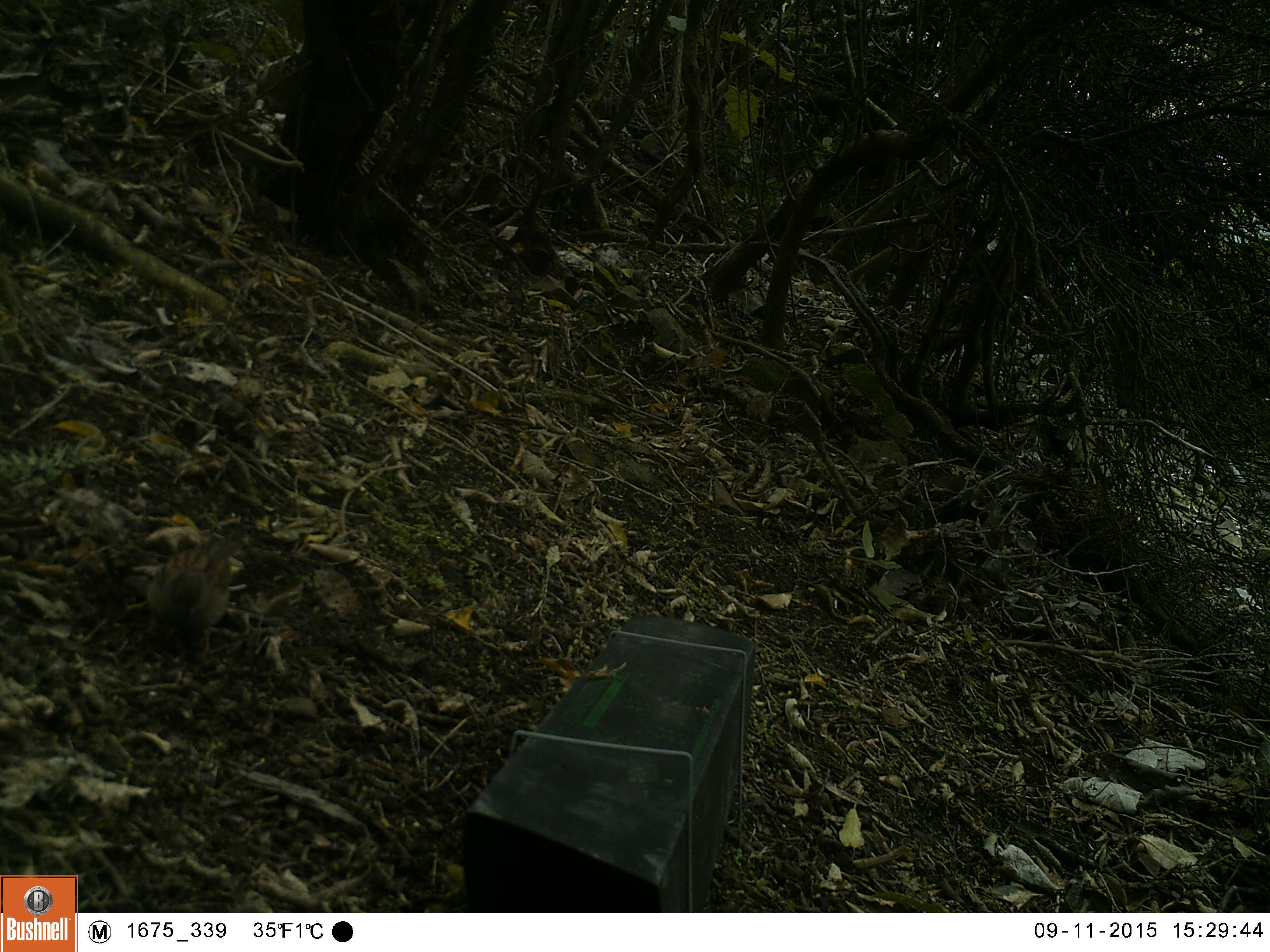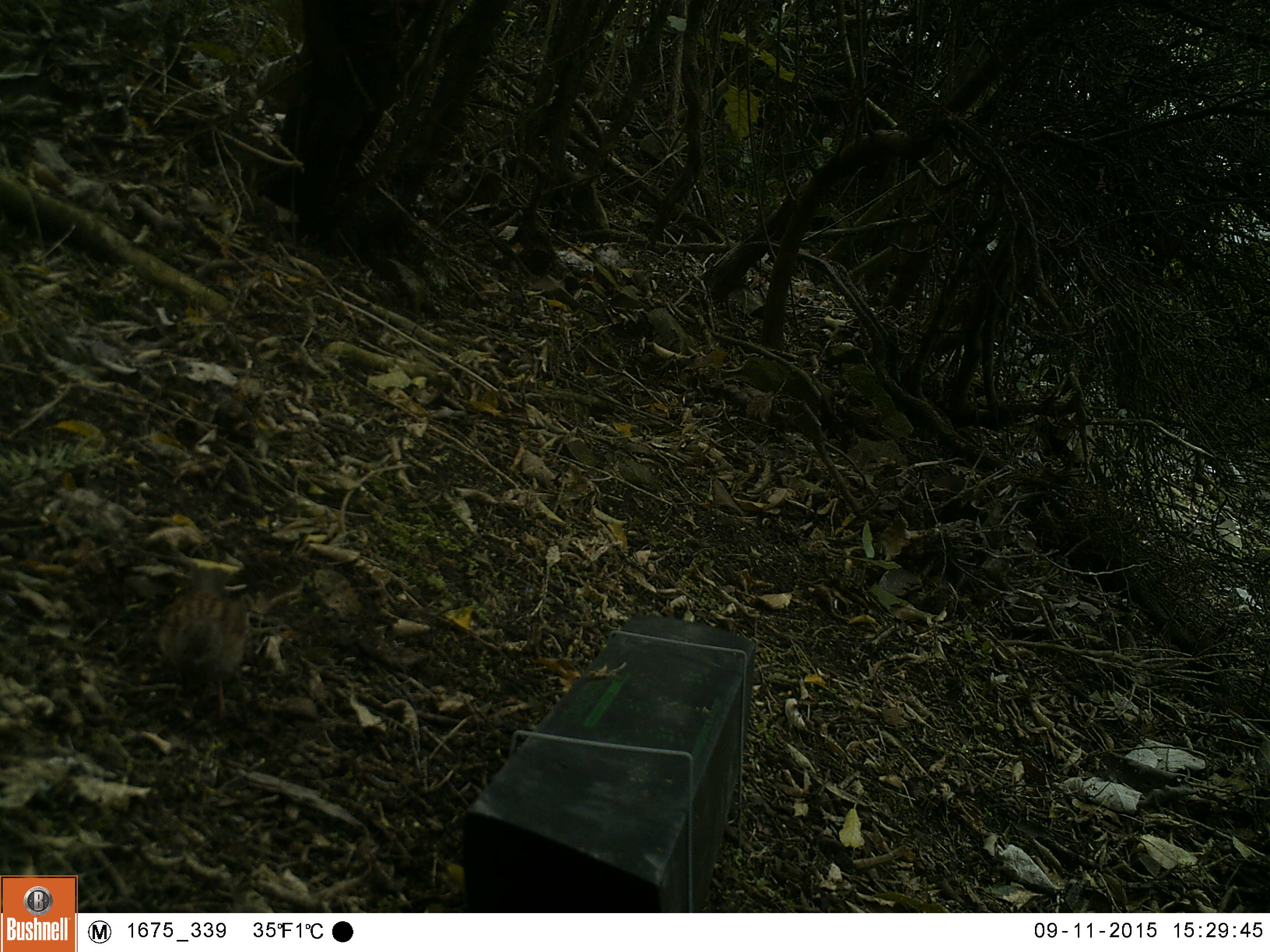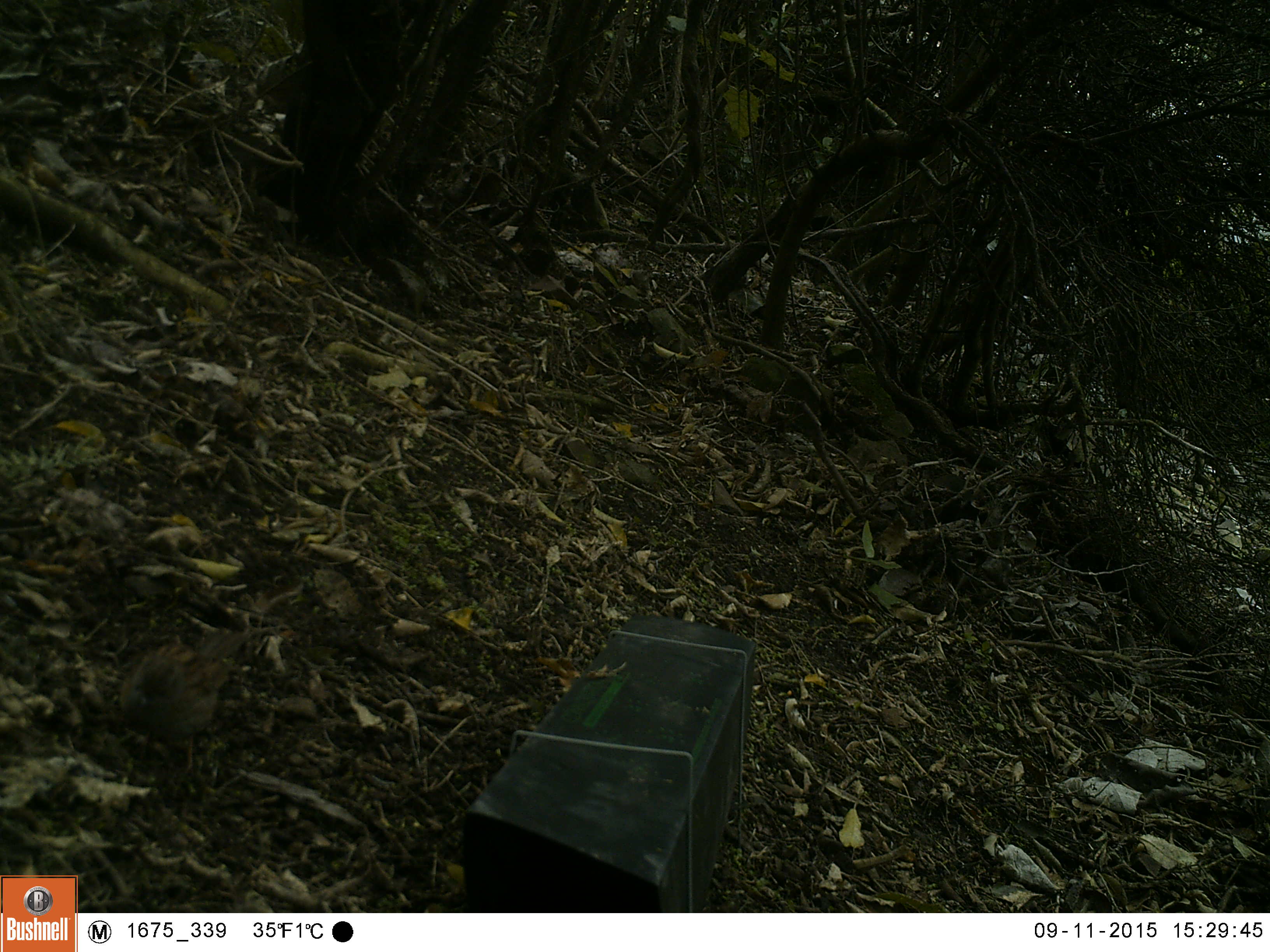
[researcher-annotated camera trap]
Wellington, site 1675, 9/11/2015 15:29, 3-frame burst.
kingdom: Animalia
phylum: Chordata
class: Aves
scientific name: Aves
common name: bird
Bird (Aves).